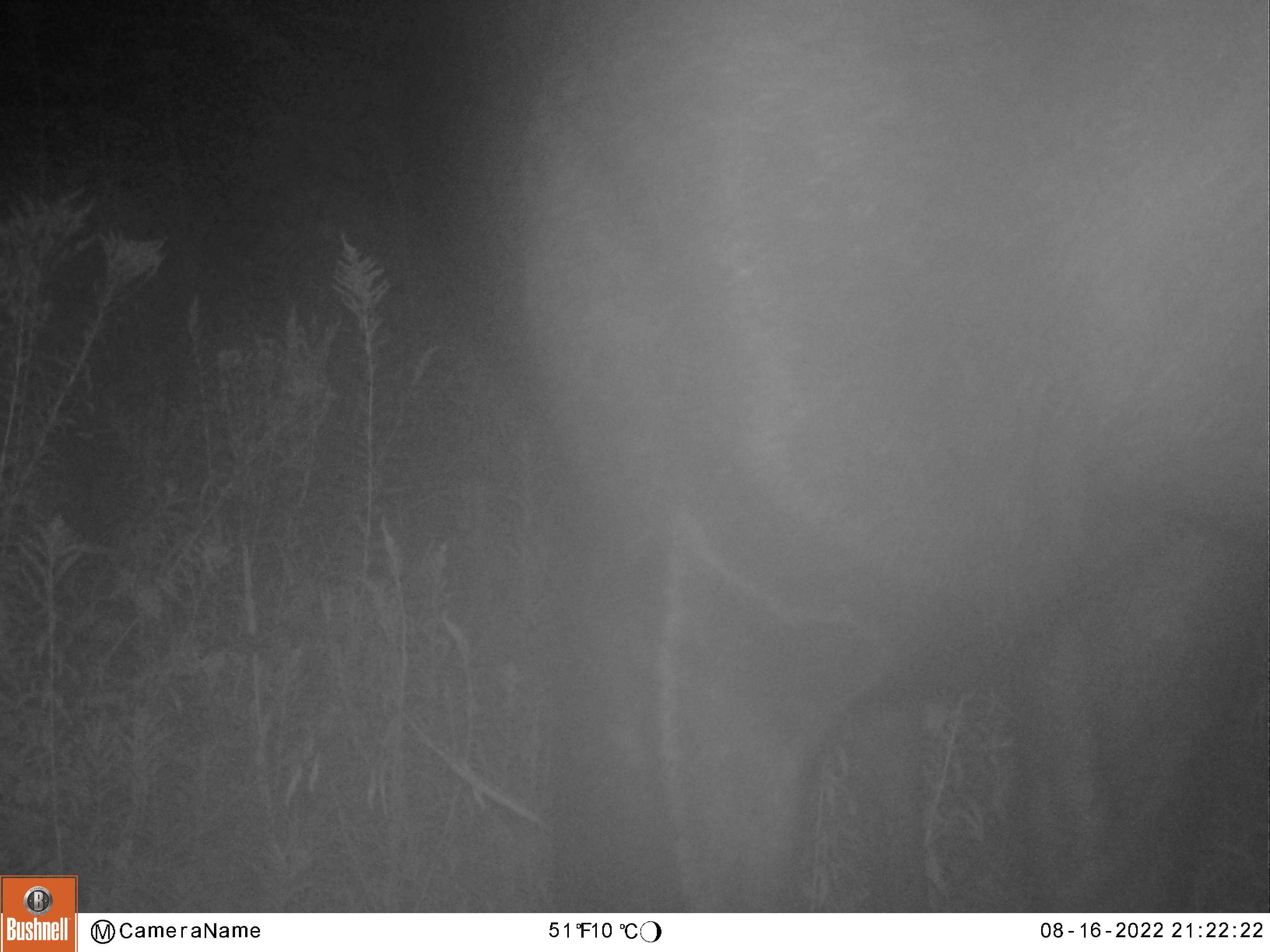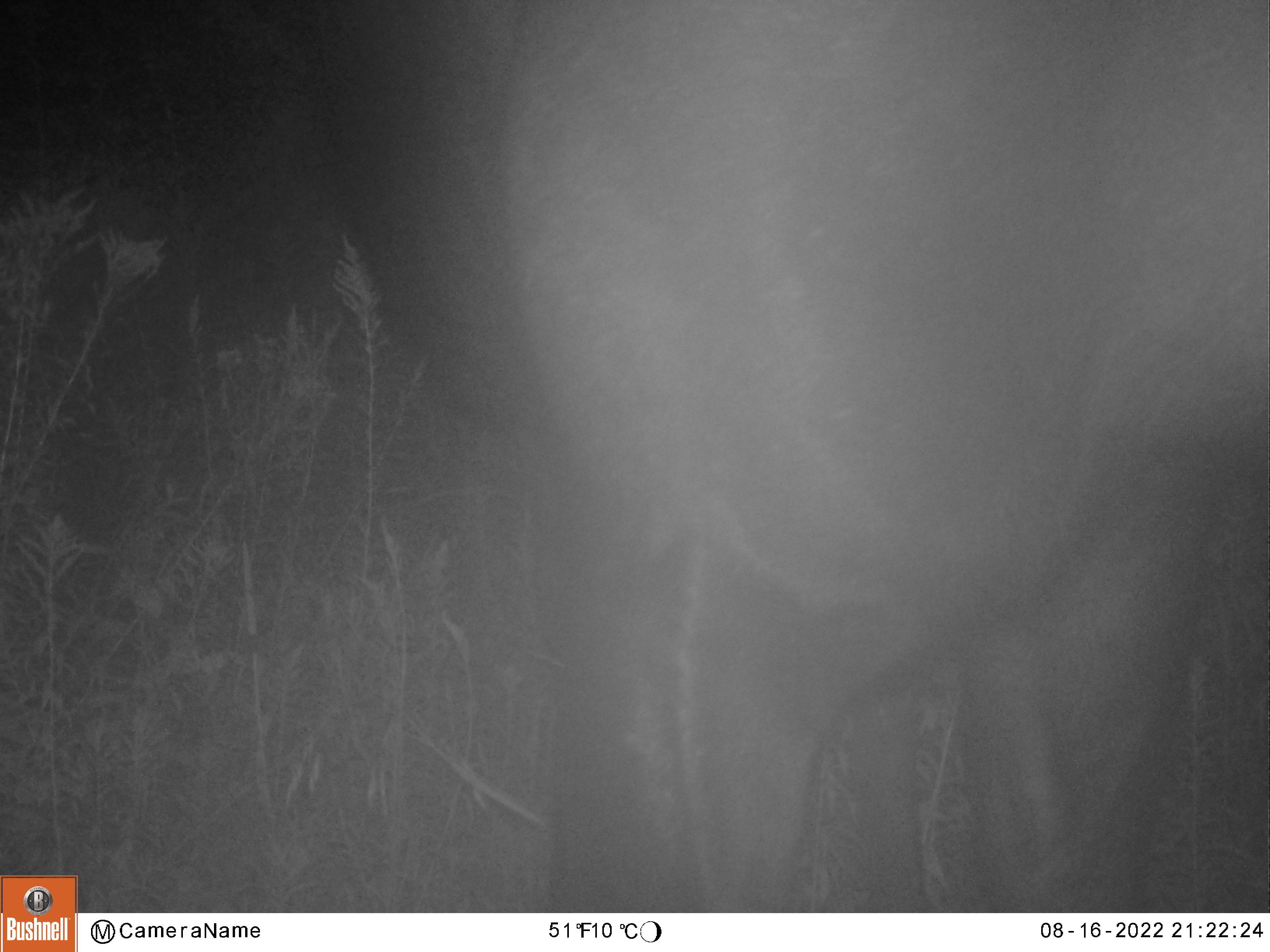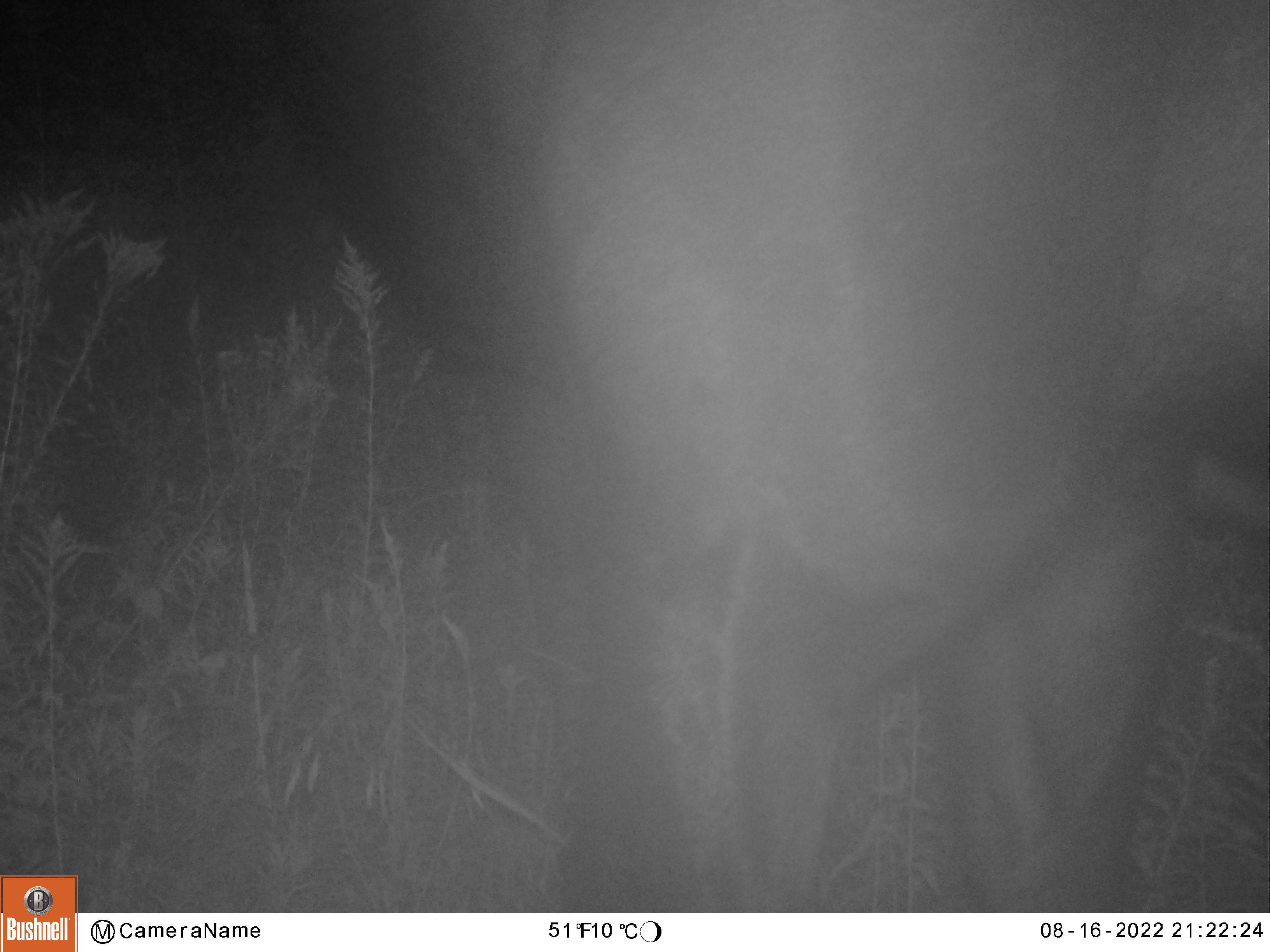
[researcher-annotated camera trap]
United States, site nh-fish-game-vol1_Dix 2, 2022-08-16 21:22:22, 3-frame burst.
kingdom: Animalia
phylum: Chordata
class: Mammalia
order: Artiodactyla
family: Cervidae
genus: Alces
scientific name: Alces alces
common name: moose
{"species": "moose (Alces alces)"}